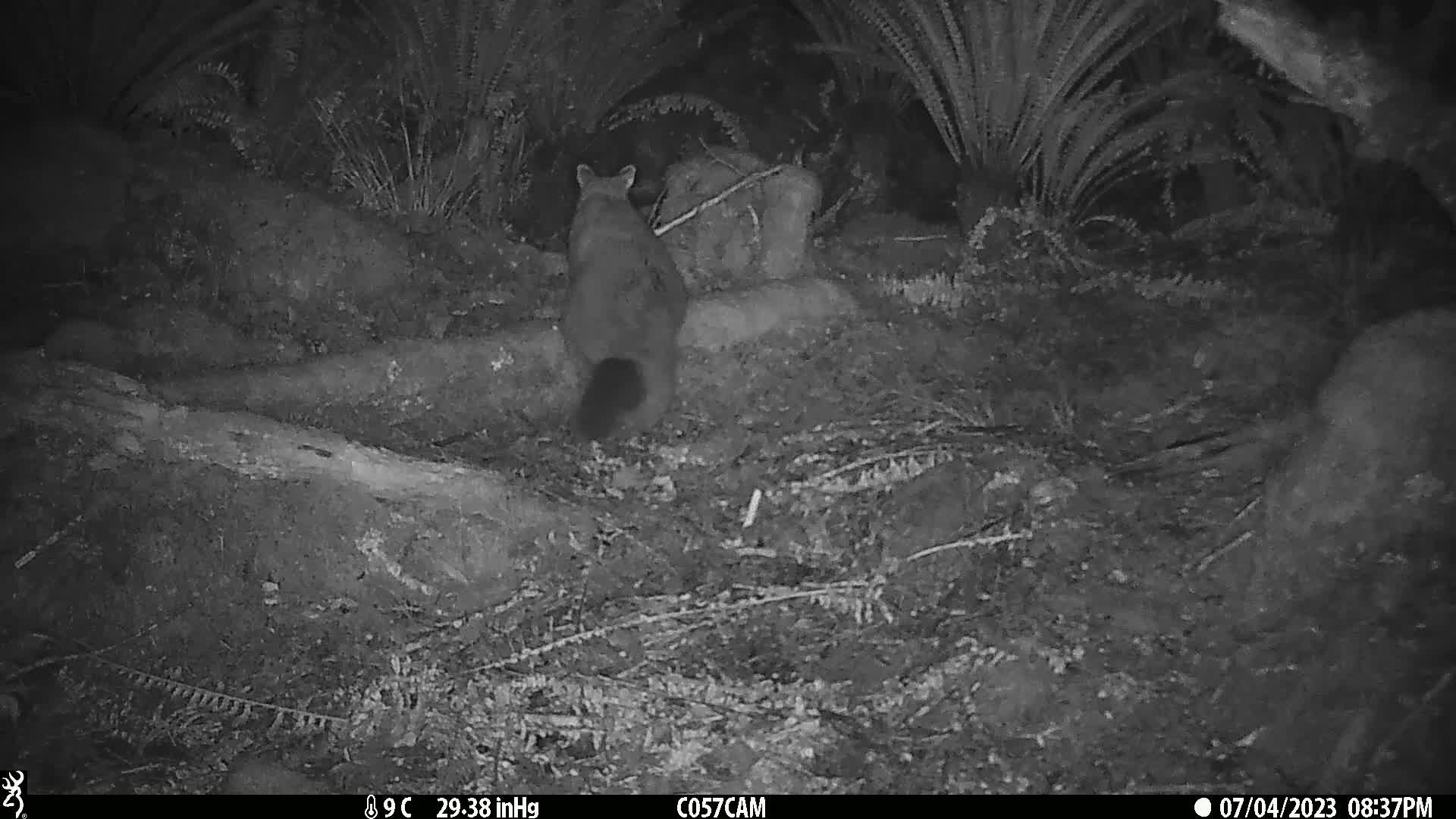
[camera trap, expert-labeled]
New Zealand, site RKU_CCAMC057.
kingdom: Animalia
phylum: Chordata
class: Mammalia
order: Diprotodontia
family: Phalangeridae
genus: Trichosurus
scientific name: Trichosurus vulpecula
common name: common brushtail possum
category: possum